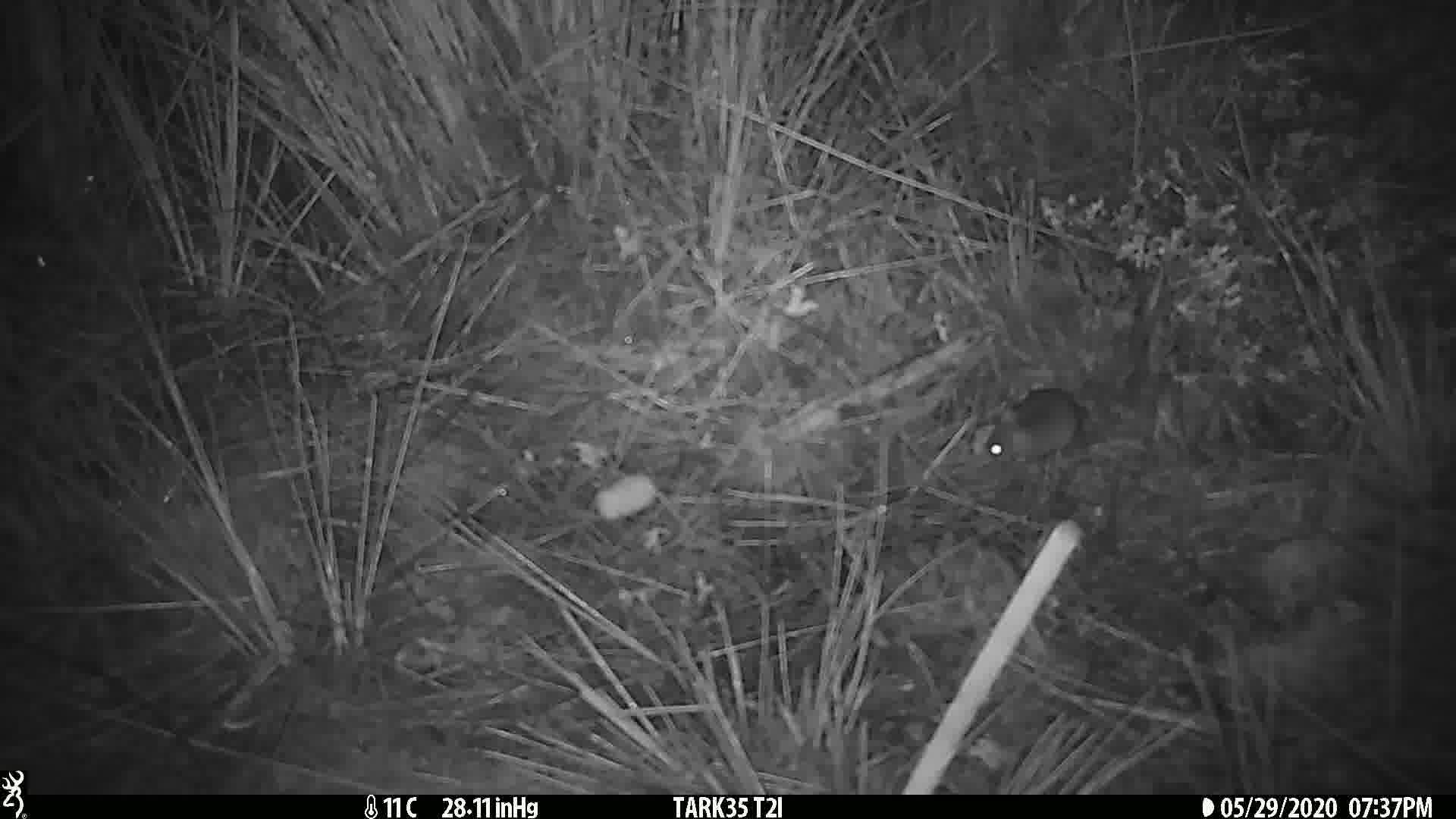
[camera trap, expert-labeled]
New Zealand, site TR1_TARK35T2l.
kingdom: Animalia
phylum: Chordata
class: Mammalia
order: Rodentia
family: Muridae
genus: Mus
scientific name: Mus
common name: mouse